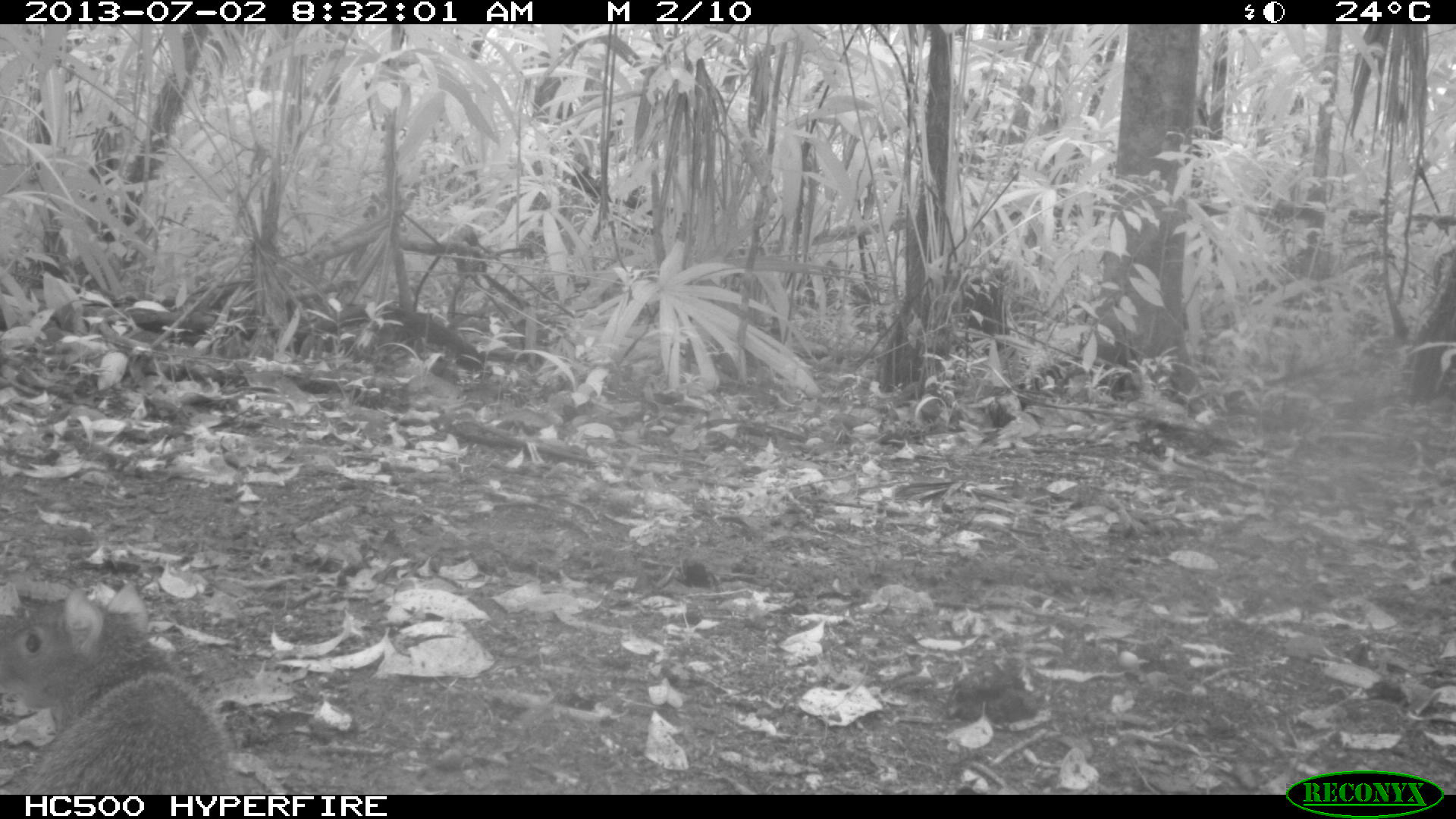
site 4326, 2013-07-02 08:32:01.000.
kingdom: Animalia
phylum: Chordata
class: Mammalia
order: Rodentia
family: Dasyproctidae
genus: Dasyprocta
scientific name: Dasyprocta punctata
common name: central american agouti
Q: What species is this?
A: Dasyprocta punctata (central american agouti).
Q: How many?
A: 1.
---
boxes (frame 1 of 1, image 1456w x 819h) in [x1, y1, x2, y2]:
dasyprocta punctata: [0, 580, 239, 789]